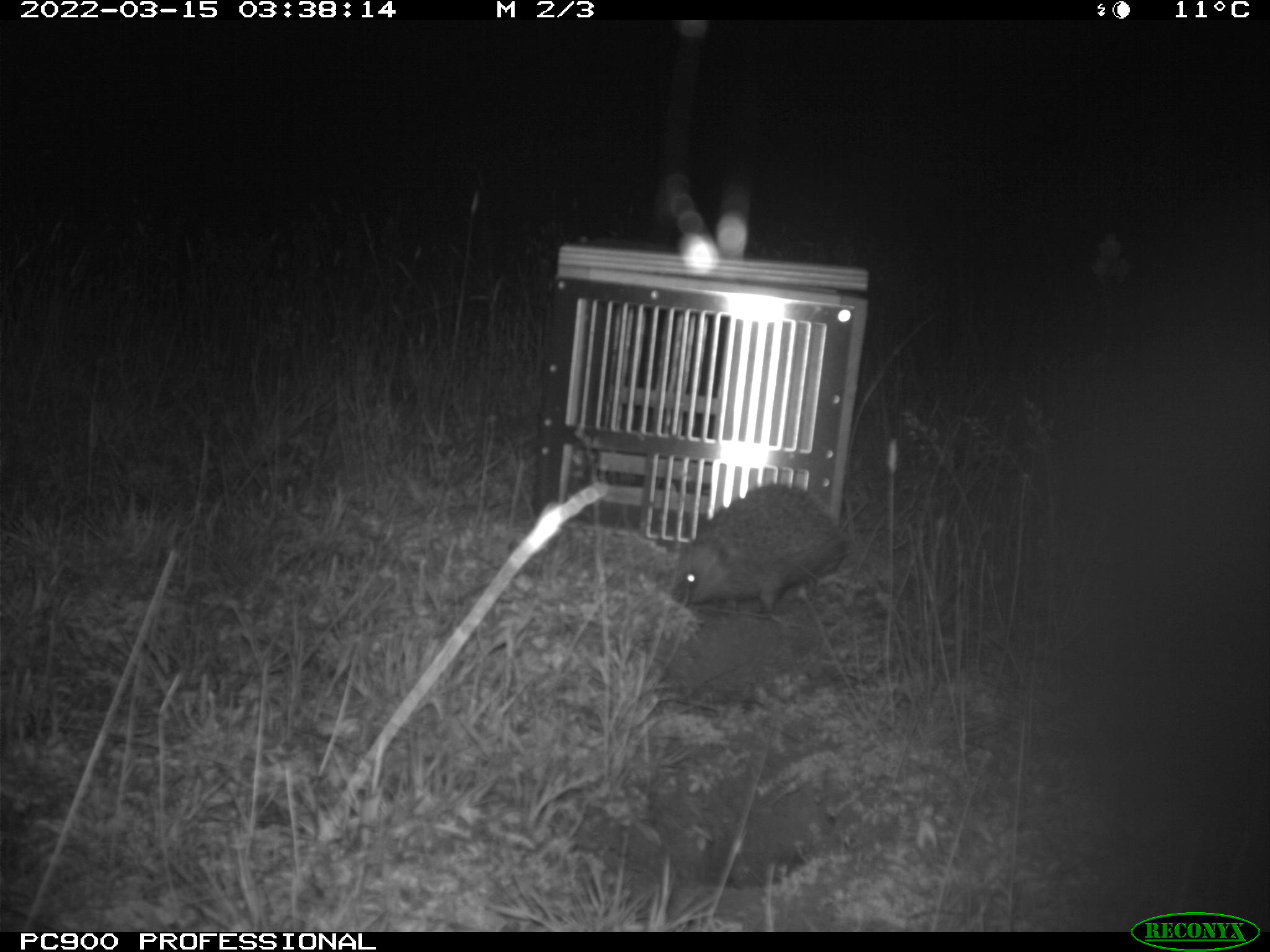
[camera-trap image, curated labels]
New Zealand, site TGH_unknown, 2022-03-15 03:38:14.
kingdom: Animalia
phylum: Chordata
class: Mammalia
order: Eulipotyphla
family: Erinaceidae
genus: Erinaceus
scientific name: Erinaceus europaeus europaeus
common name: european hedgehog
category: hedgehog